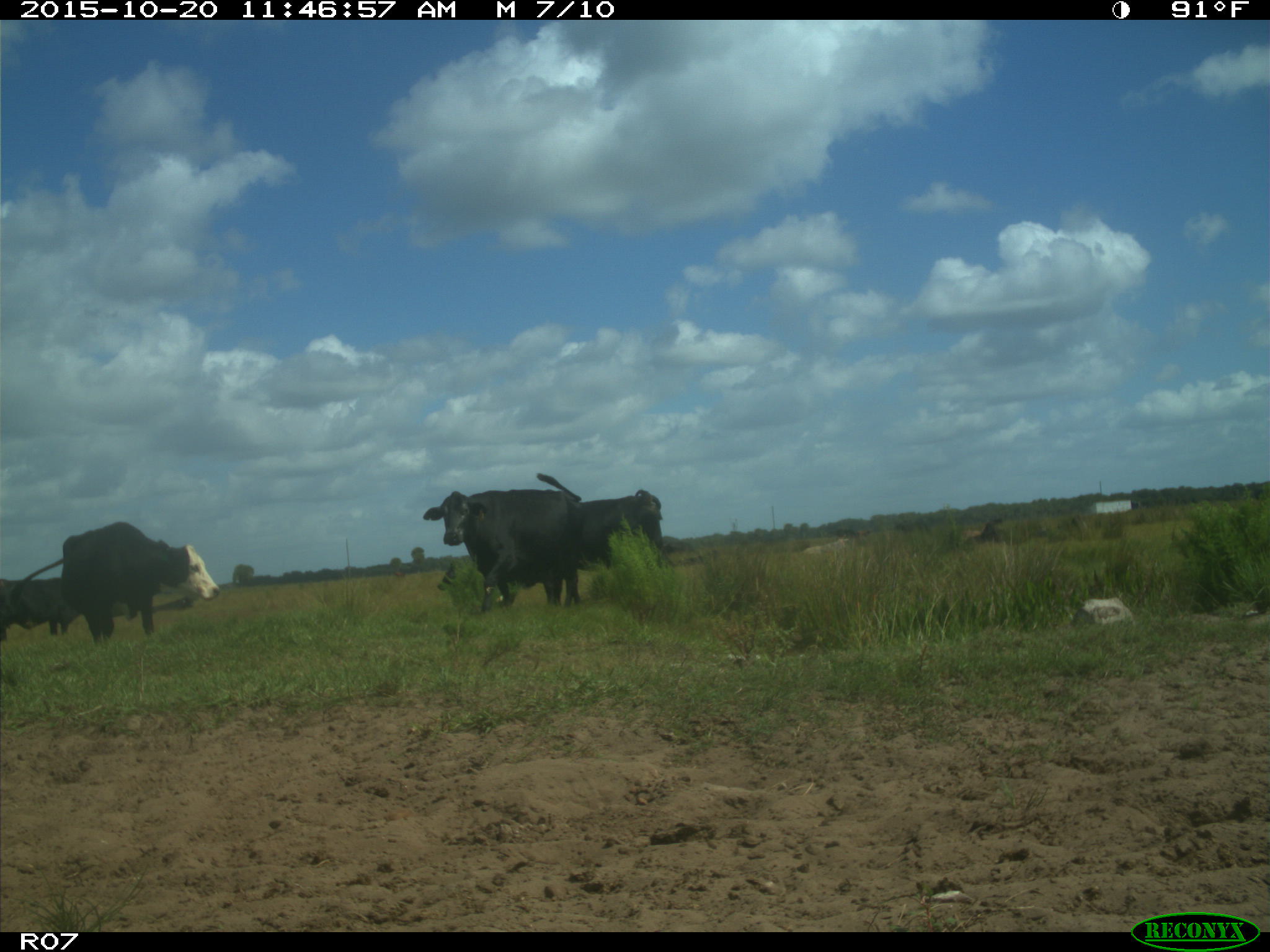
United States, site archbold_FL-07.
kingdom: Animalia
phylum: Chordata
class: Mammalia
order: Artiodactyla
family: Bovidae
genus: Bos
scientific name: Bos taurus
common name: domestic cow